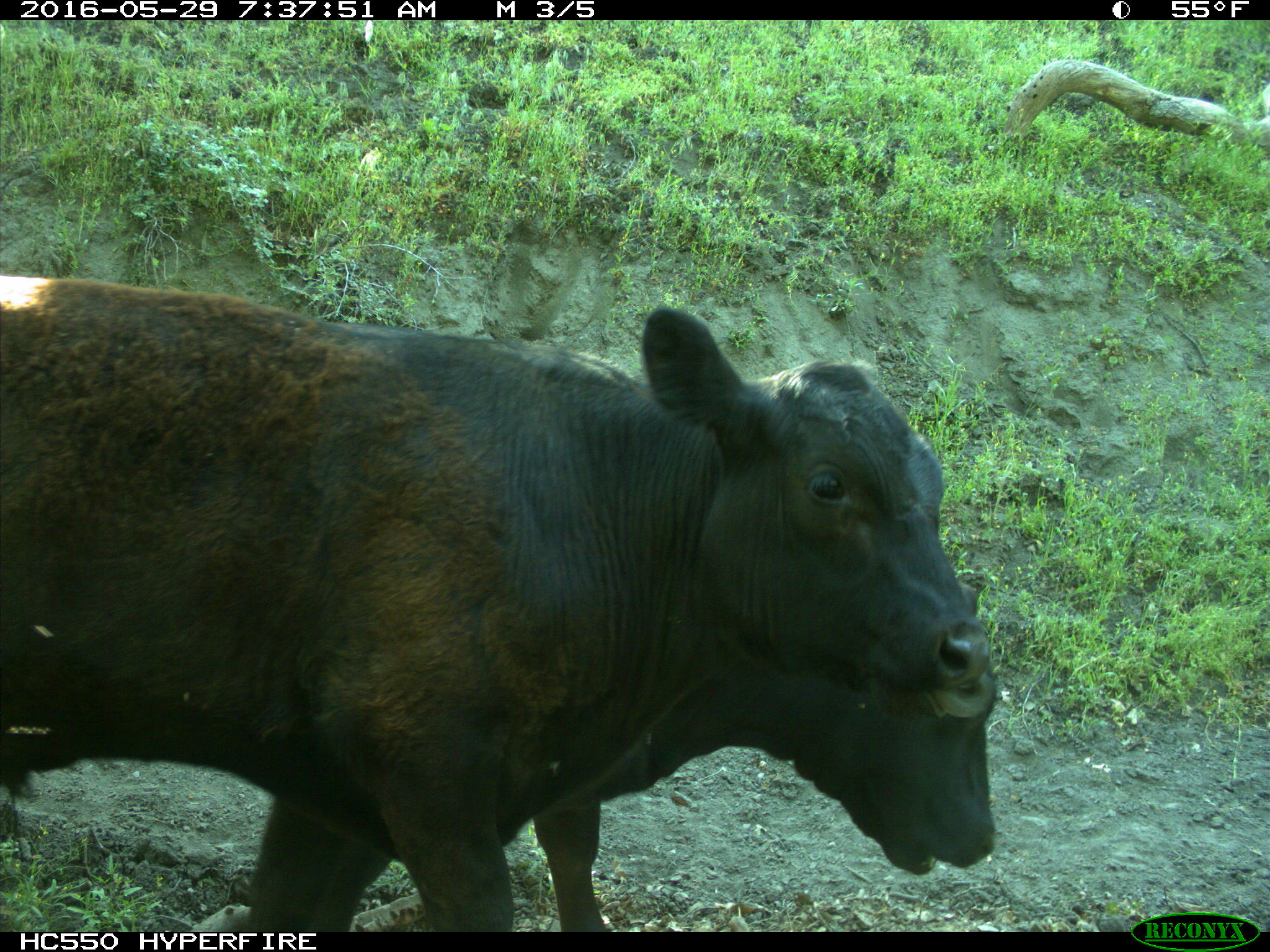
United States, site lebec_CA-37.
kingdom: Animalia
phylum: Chordata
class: Mammalia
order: Artiodactyla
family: Bovidae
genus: Bos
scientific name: Bos taurus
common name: domestic cow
Bos taurus (domestic cow).